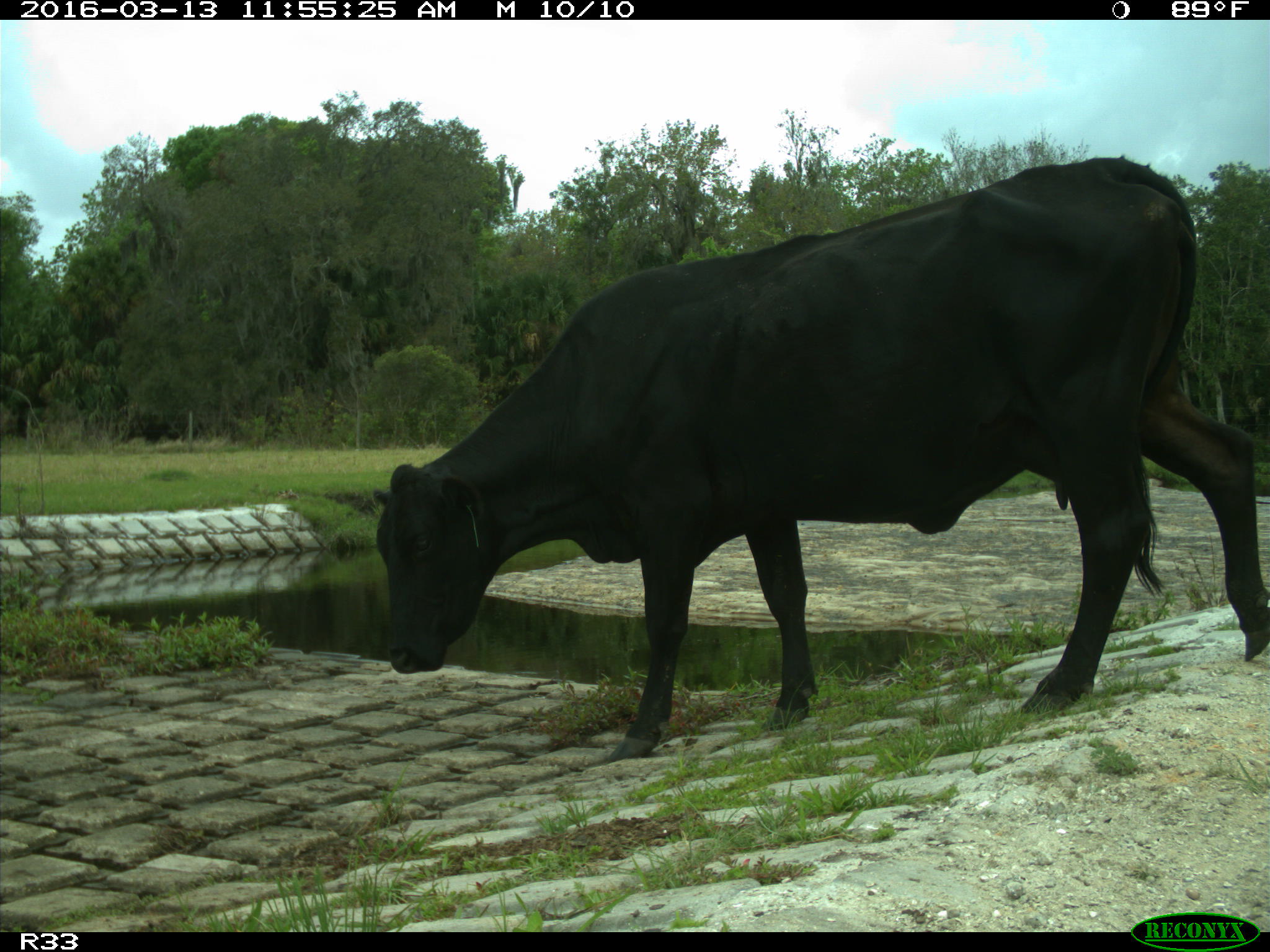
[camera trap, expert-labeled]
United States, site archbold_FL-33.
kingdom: Animalia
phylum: Chordata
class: Mammalia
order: Artiodactyla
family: Bovidae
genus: Bos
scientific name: Bos taurus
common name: domestic cow